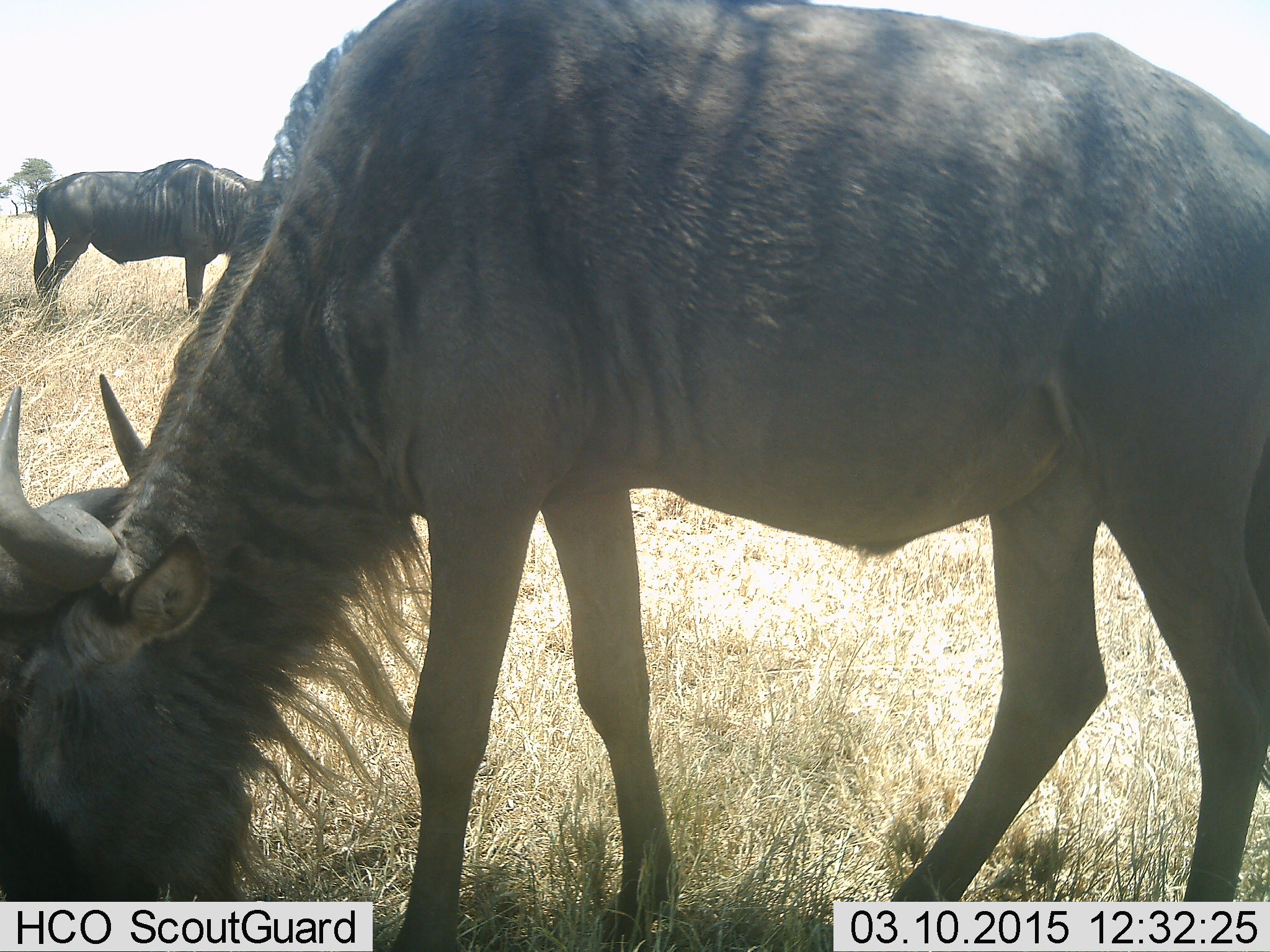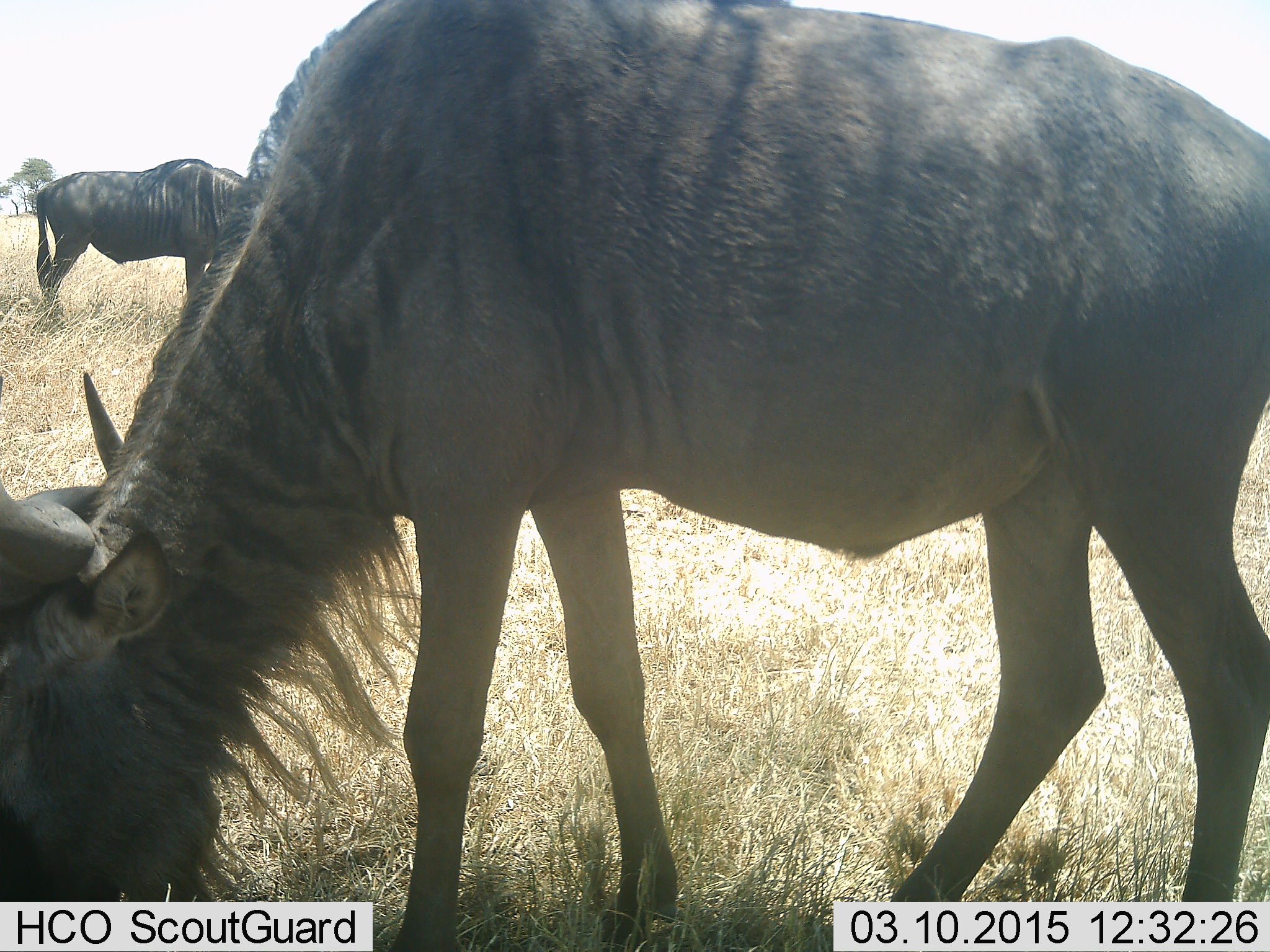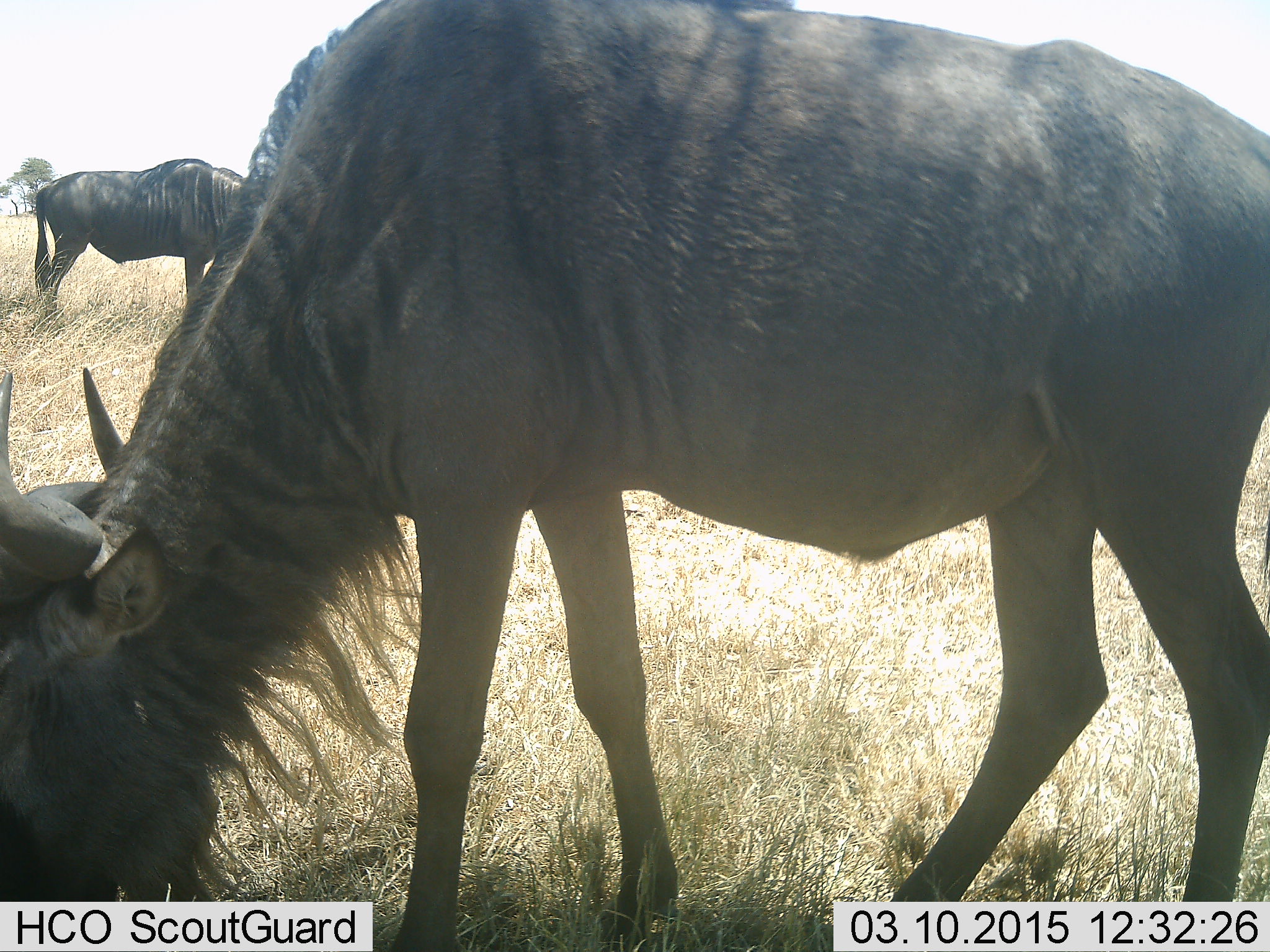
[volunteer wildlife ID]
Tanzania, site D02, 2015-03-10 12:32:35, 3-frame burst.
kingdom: Animalia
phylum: Chordata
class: Mammalia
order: Artiodactyla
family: Bovidae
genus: Connochaetes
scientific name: Connochaetes taurinus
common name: blue wildebeest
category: wildebeest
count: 2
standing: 40%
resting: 0%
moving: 0%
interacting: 0%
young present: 0%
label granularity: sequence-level